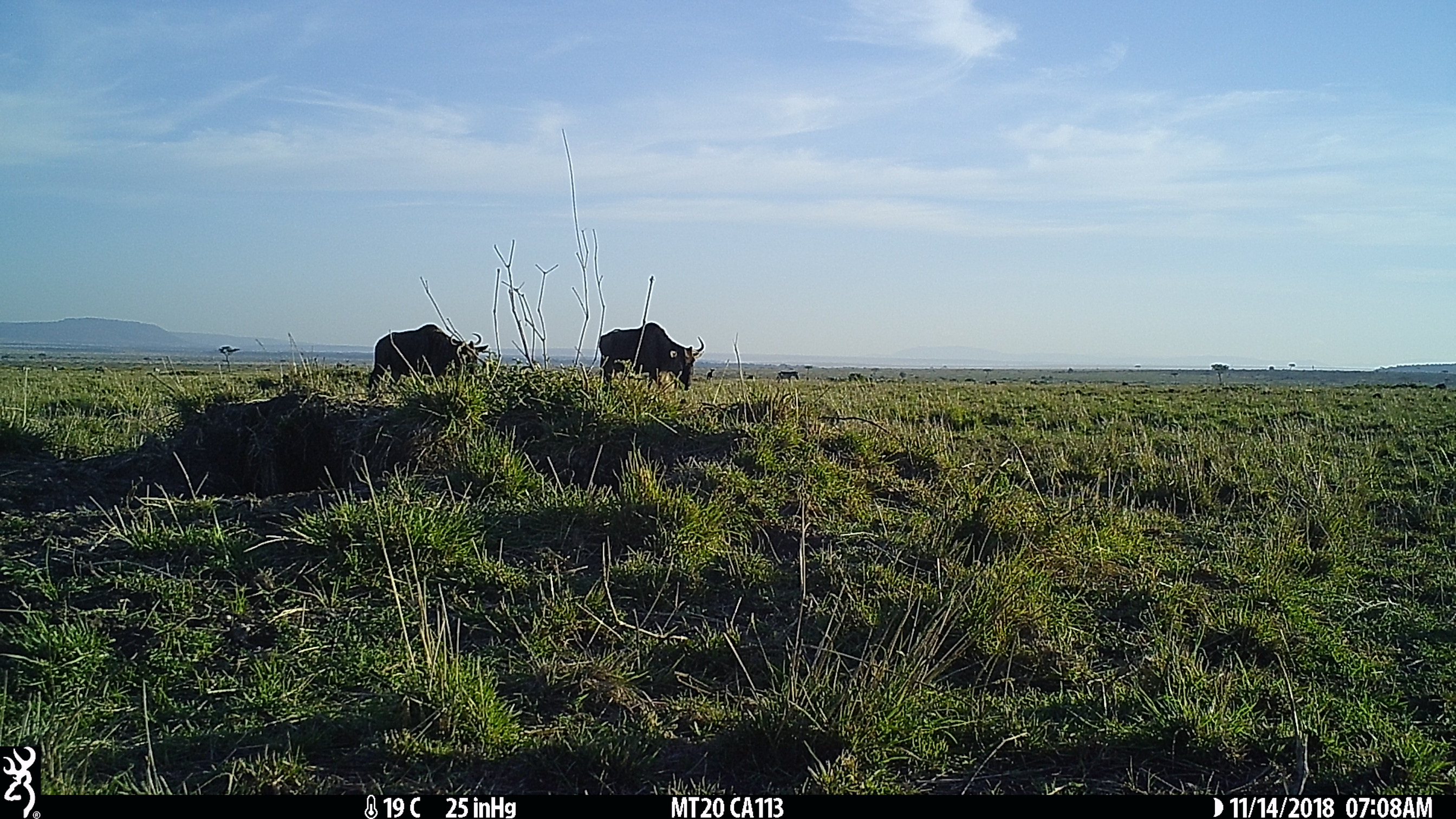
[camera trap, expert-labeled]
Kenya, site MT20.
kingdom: Animalia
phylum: Chordata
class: Mammalia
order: Artiodactyla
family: Bovidae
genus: Connochaetes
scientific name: Connochaetes taurinus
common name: blue wildebeest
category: wildebeest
Wildebeest (blue wildebeest) (Connochaetes taurinus).